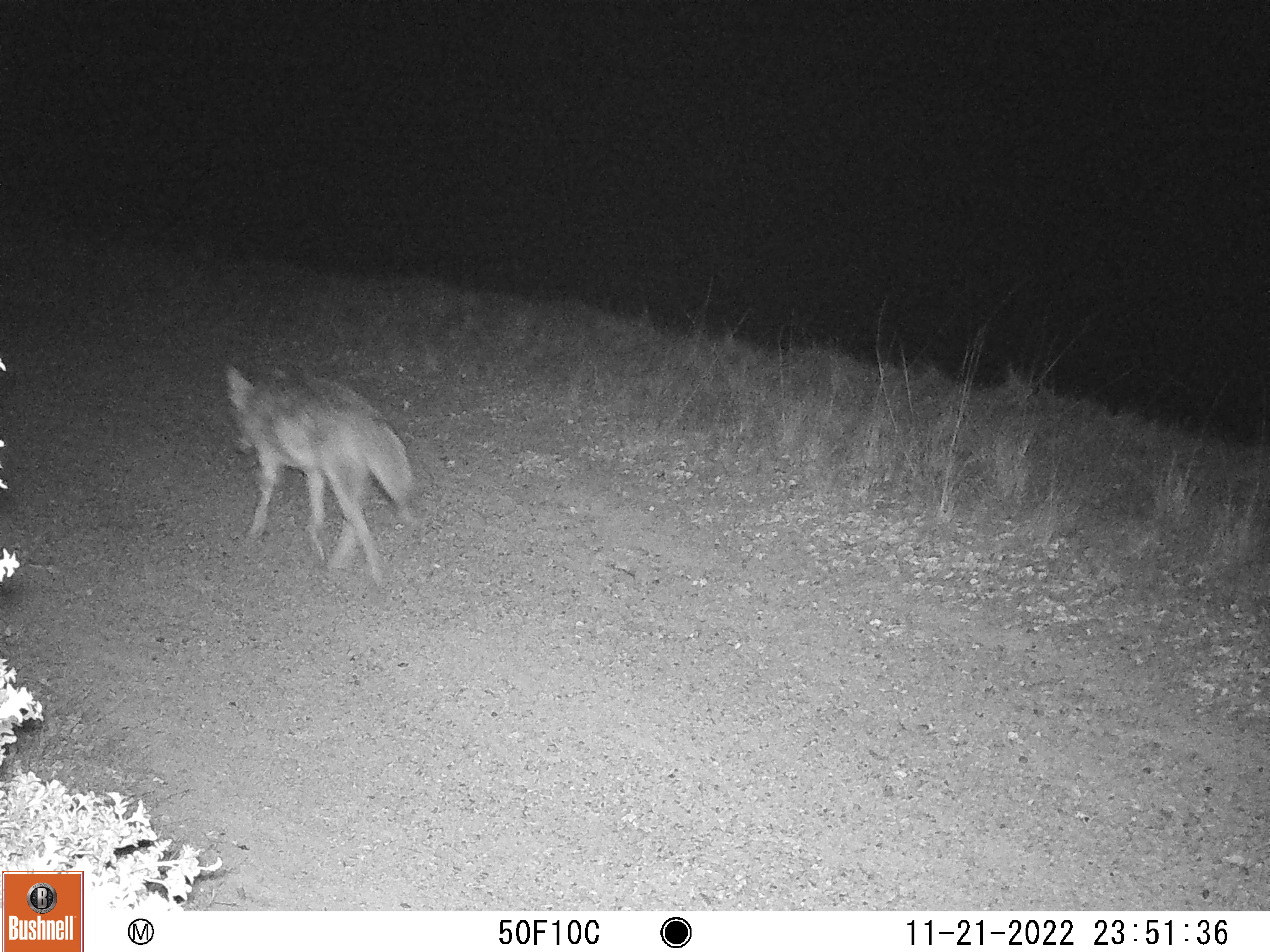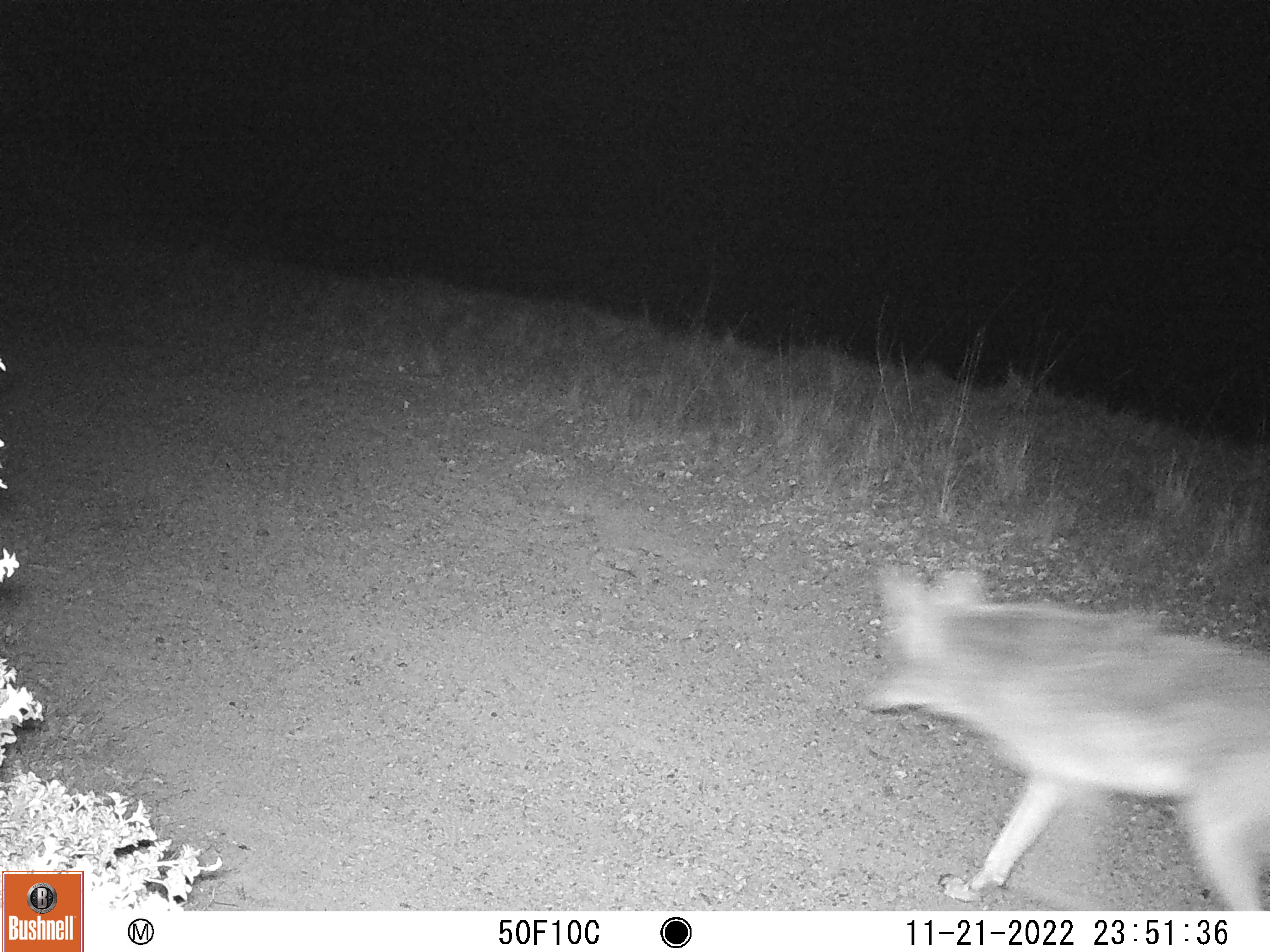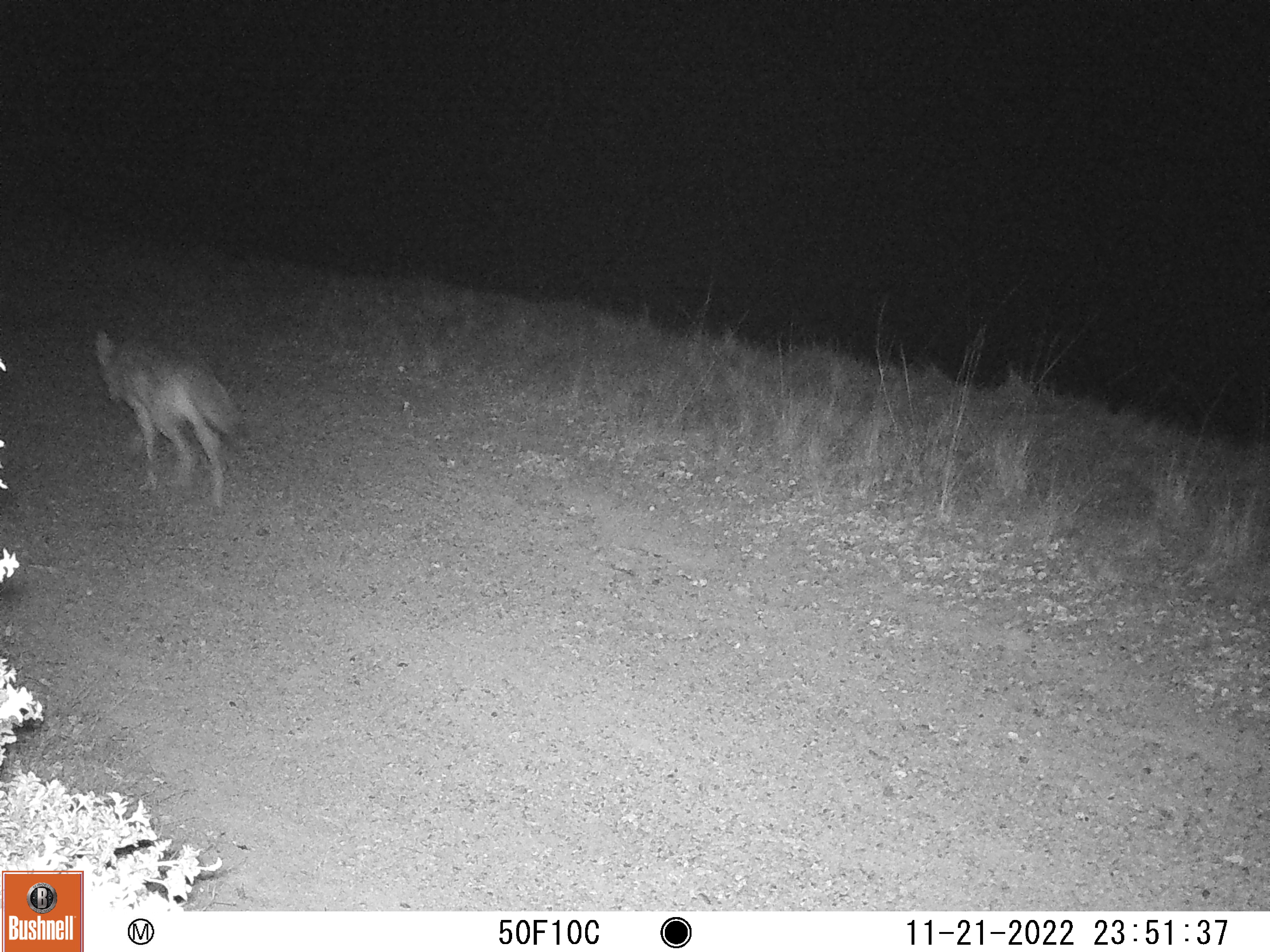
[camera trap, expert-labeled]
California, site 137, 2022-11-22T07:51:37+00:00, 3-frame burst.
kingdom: Animalia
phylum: Chordata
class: Mammalia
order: Carnivora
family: Canidae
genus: Canis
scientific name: Canis latrans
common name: coyote